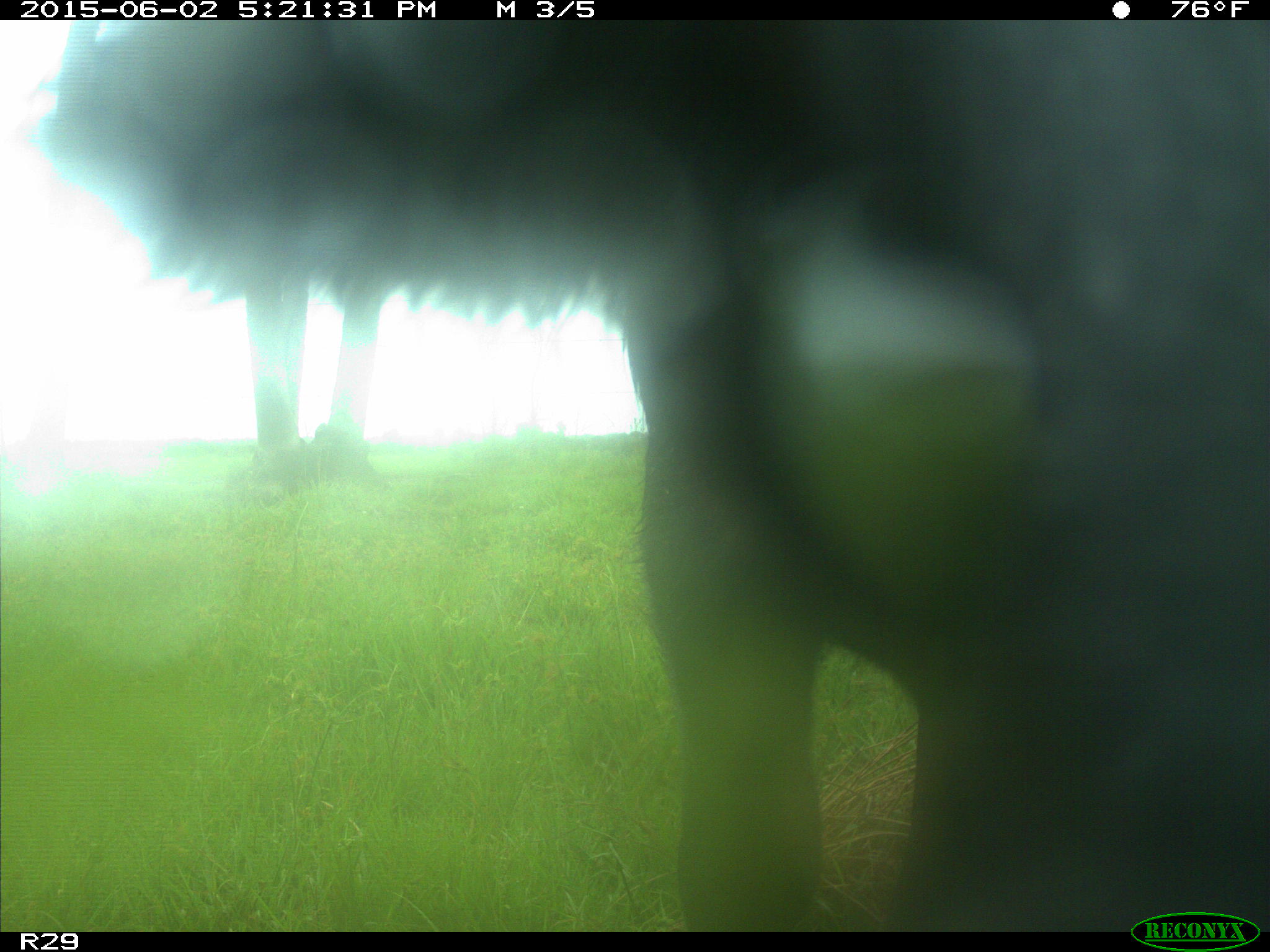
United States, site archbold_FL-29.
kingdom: Animalia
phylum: Chordata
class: Mammalia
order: Artiodactyla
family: Bovidae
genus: Bos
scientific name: Bos taurus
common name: domestic cow